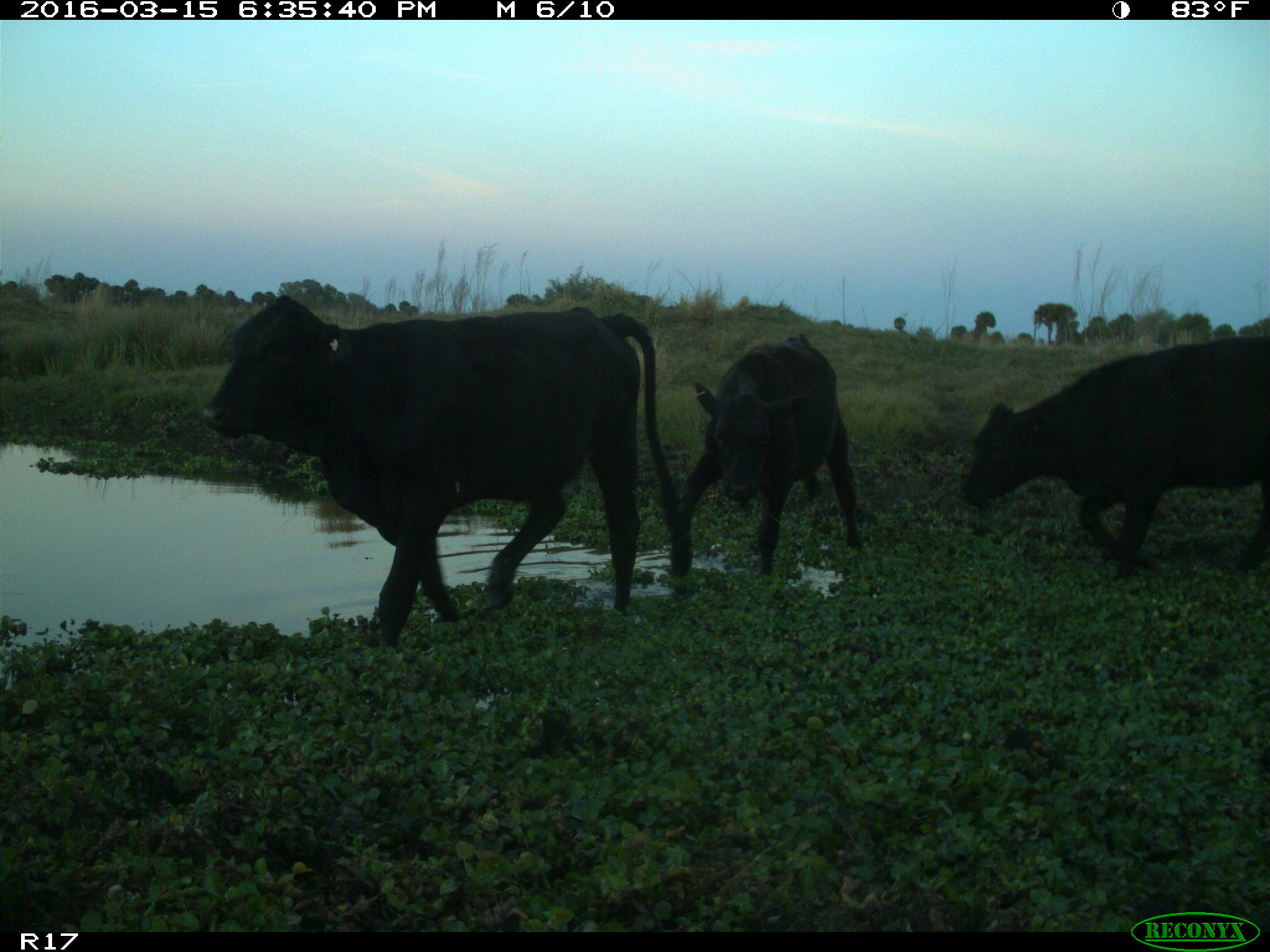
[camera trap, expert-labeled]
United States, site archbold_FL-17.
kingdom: Animalia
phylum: Chordata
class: Mammalia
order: Artiodactyla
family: Bovidae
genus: Bos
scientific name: Bos taurus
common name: domestic cow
Bos taurus (domestic cow).